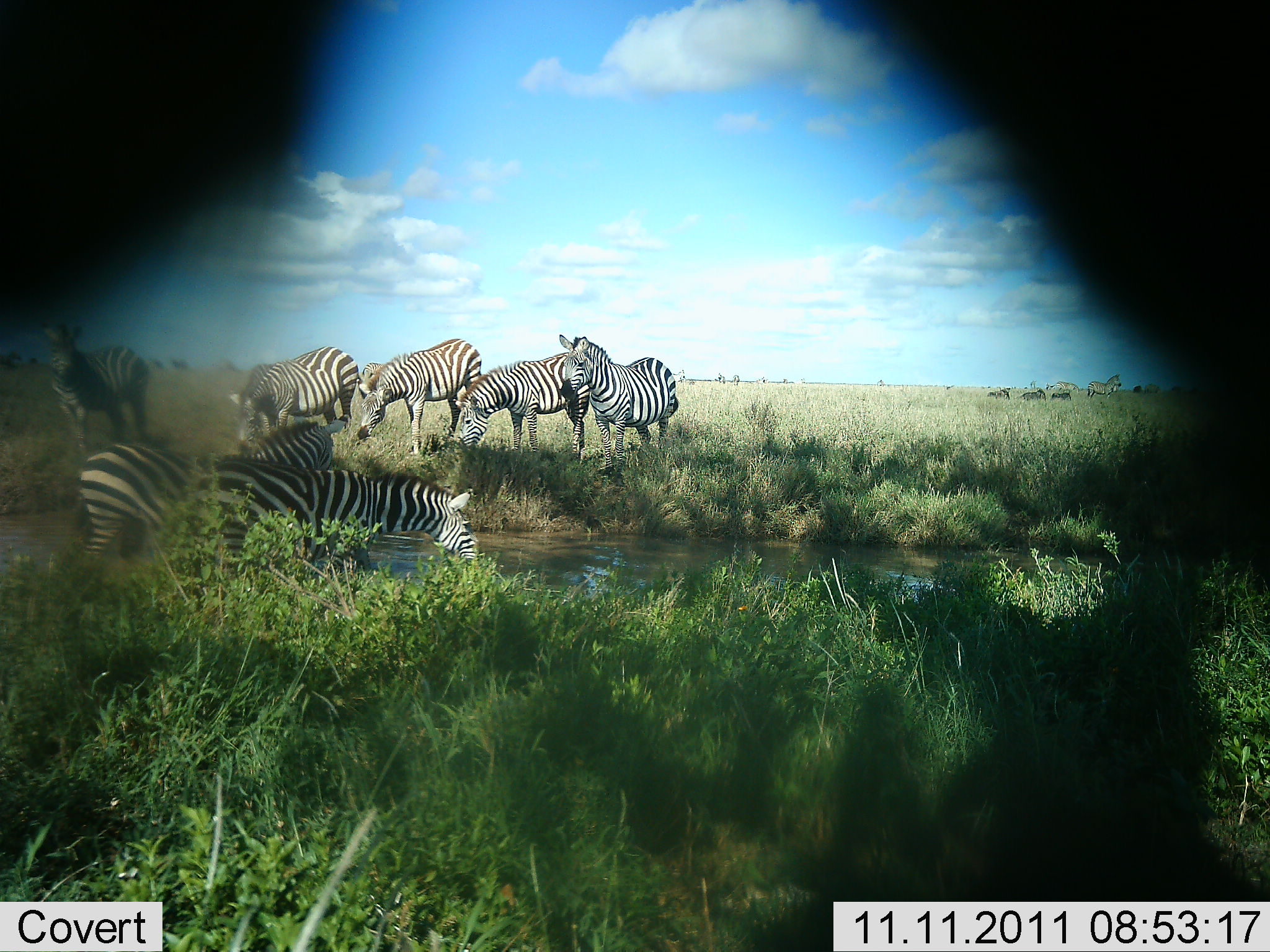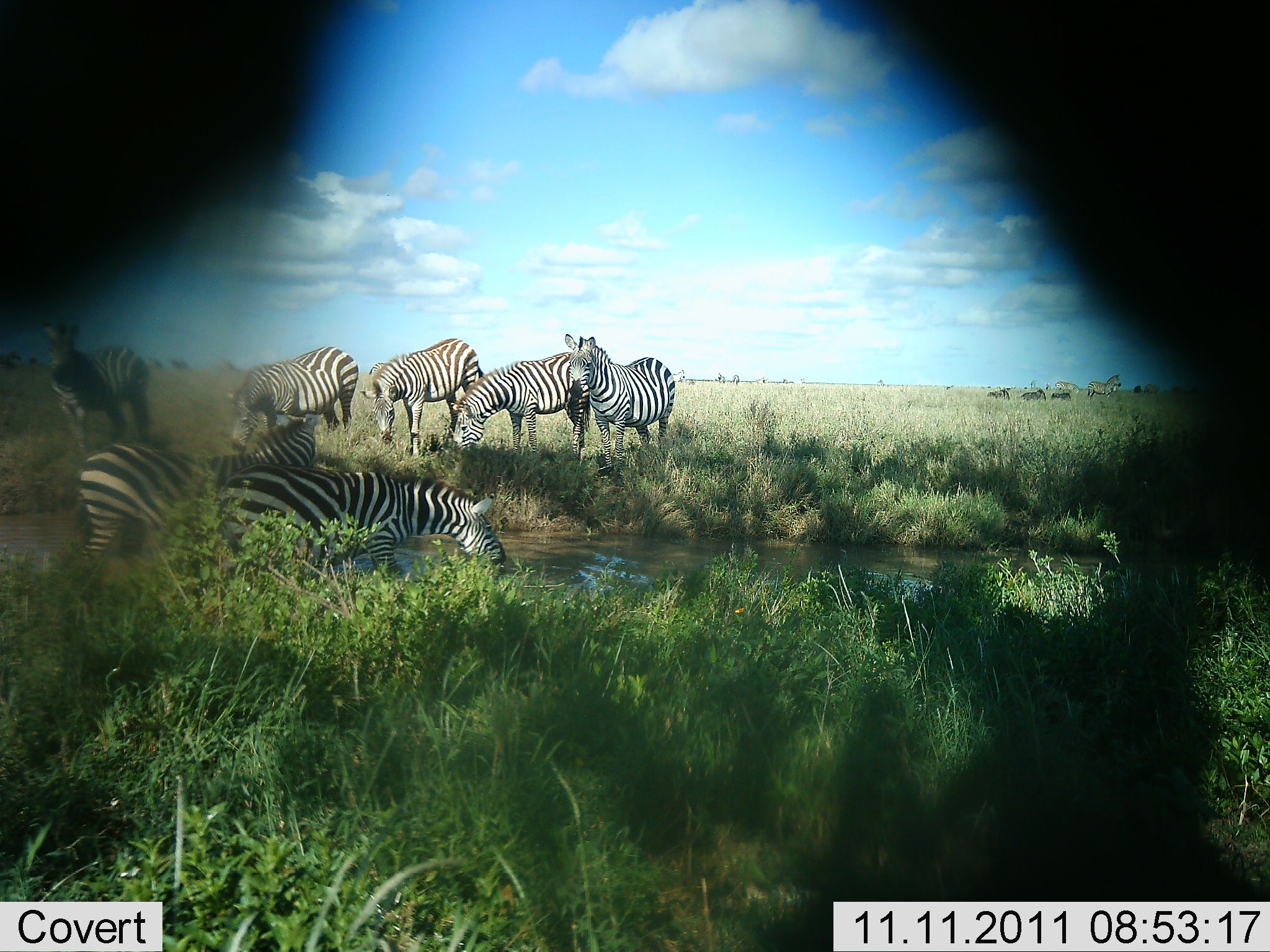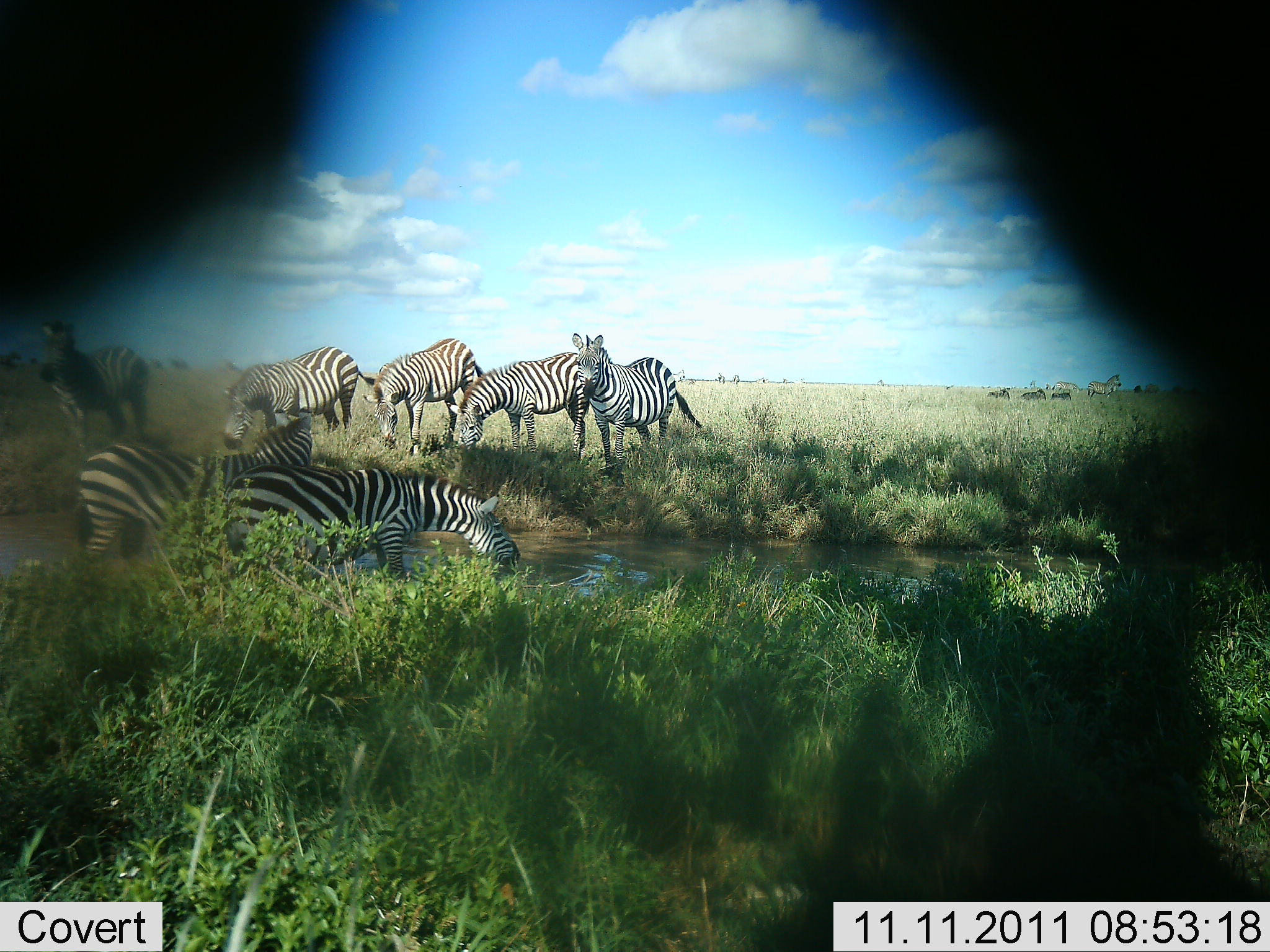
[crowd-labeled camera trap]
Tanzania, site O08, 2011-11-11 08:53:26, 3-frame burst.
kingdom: Animalia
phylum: Chordata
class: Mammalia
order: Perissodactyla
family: Equidae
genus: Equus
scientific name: Equus quagga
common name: plains zebra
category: zebra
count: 7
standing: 71%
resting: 7%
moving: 7%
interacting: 0%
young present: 0%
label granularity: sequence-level